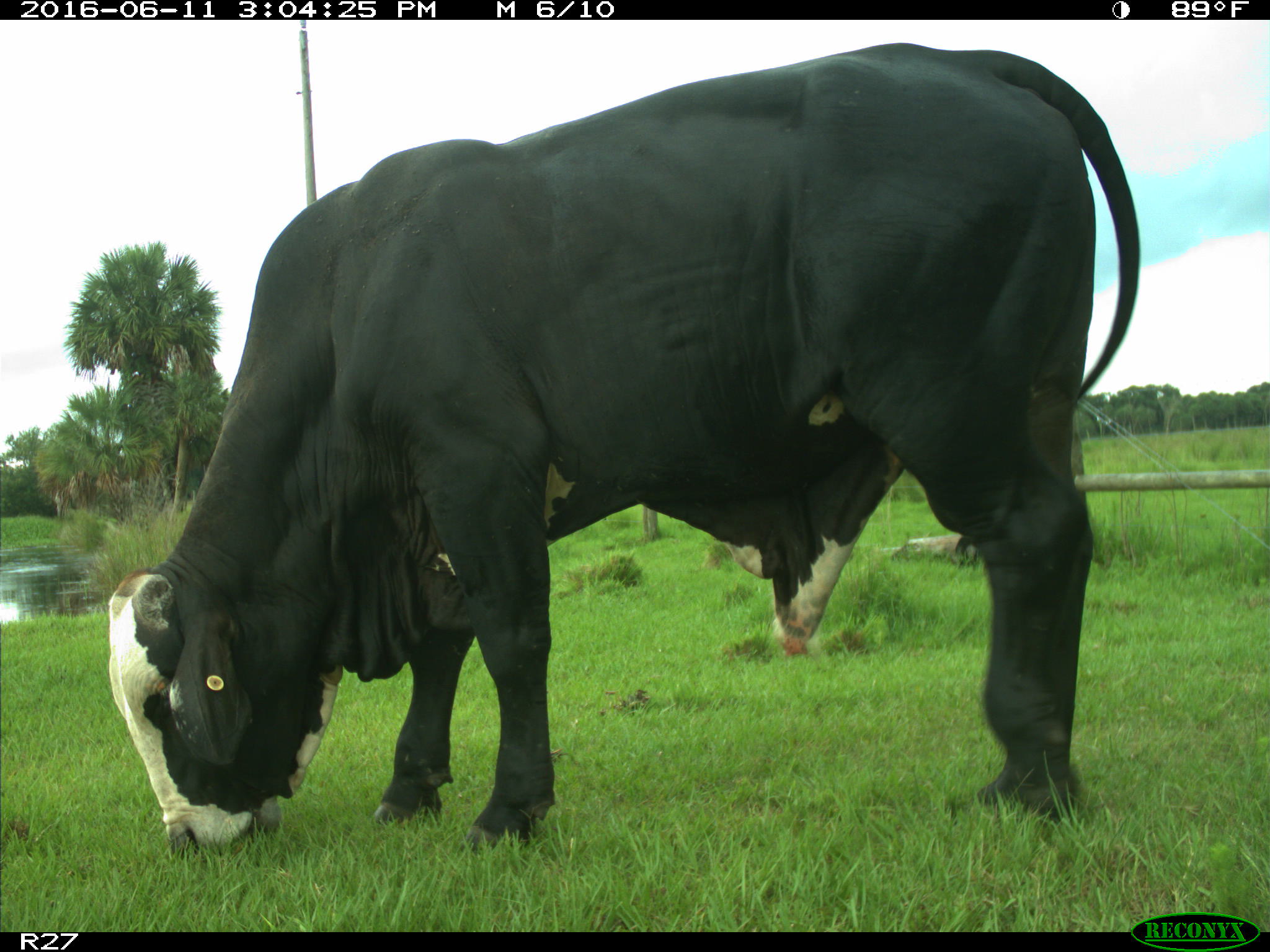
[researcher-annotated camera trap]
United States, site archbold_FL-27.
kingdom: Animalia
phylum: Chordata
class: Mammalia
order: Artiodactyla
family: Bovidae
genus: Bos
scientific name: Bos taurus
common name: domestic cow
Bos taurus (domestic cow).